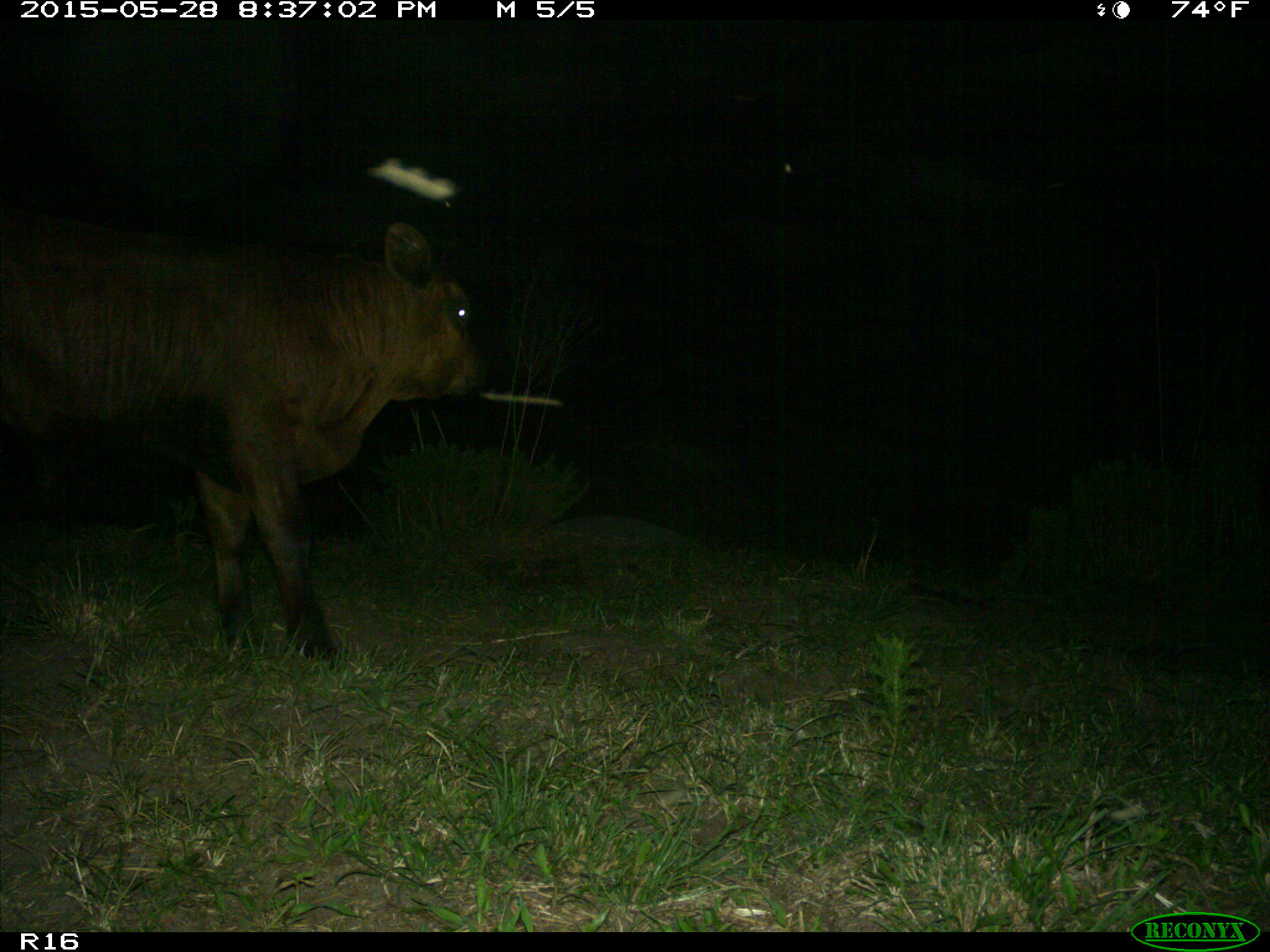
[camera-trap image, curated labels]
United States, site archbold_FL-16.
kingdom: Animalia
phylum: Chordata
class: Mammalia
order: Artiodactyla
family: Bovidae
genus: Bos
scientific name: Bos taurus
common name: domestic cow